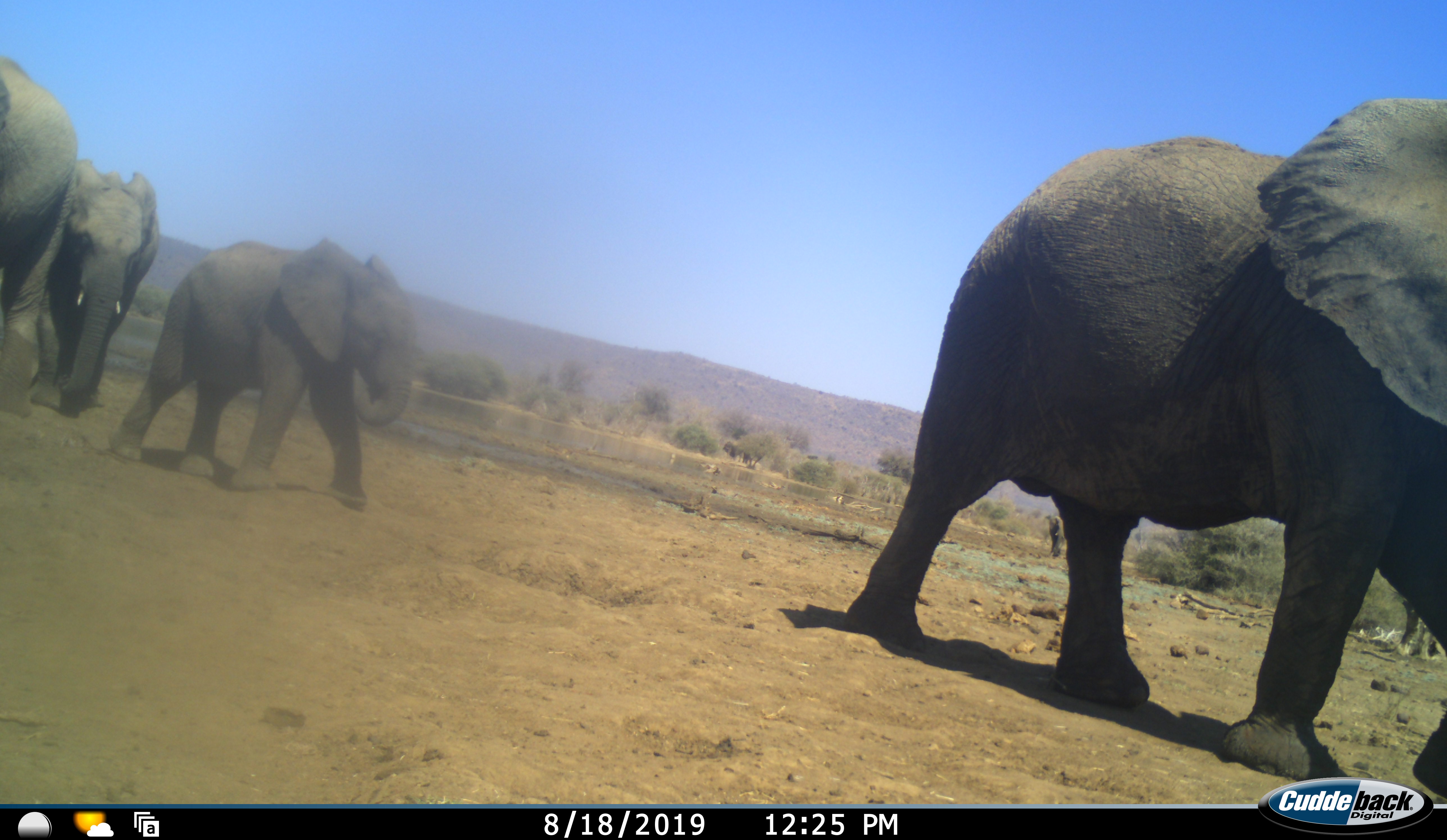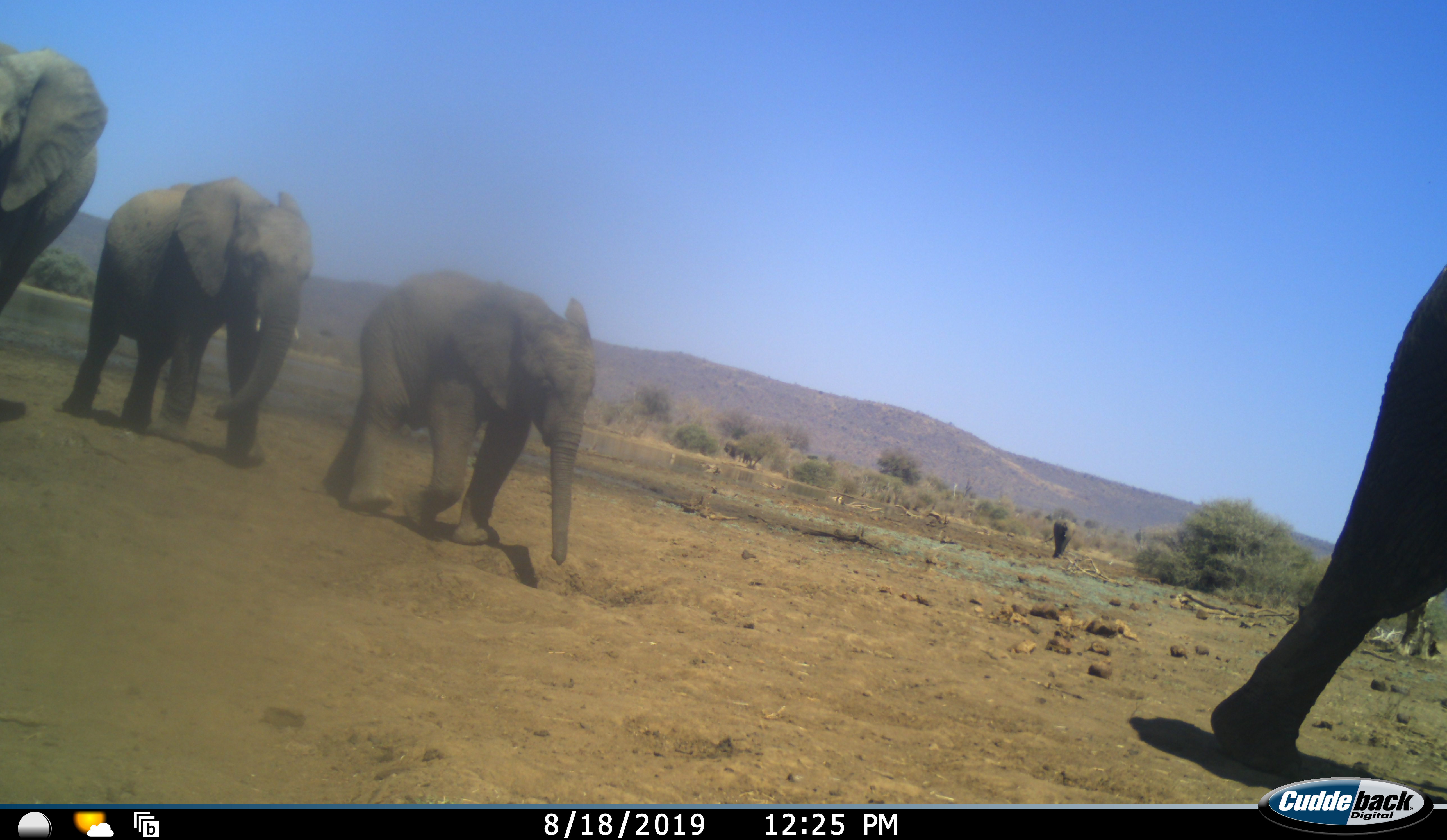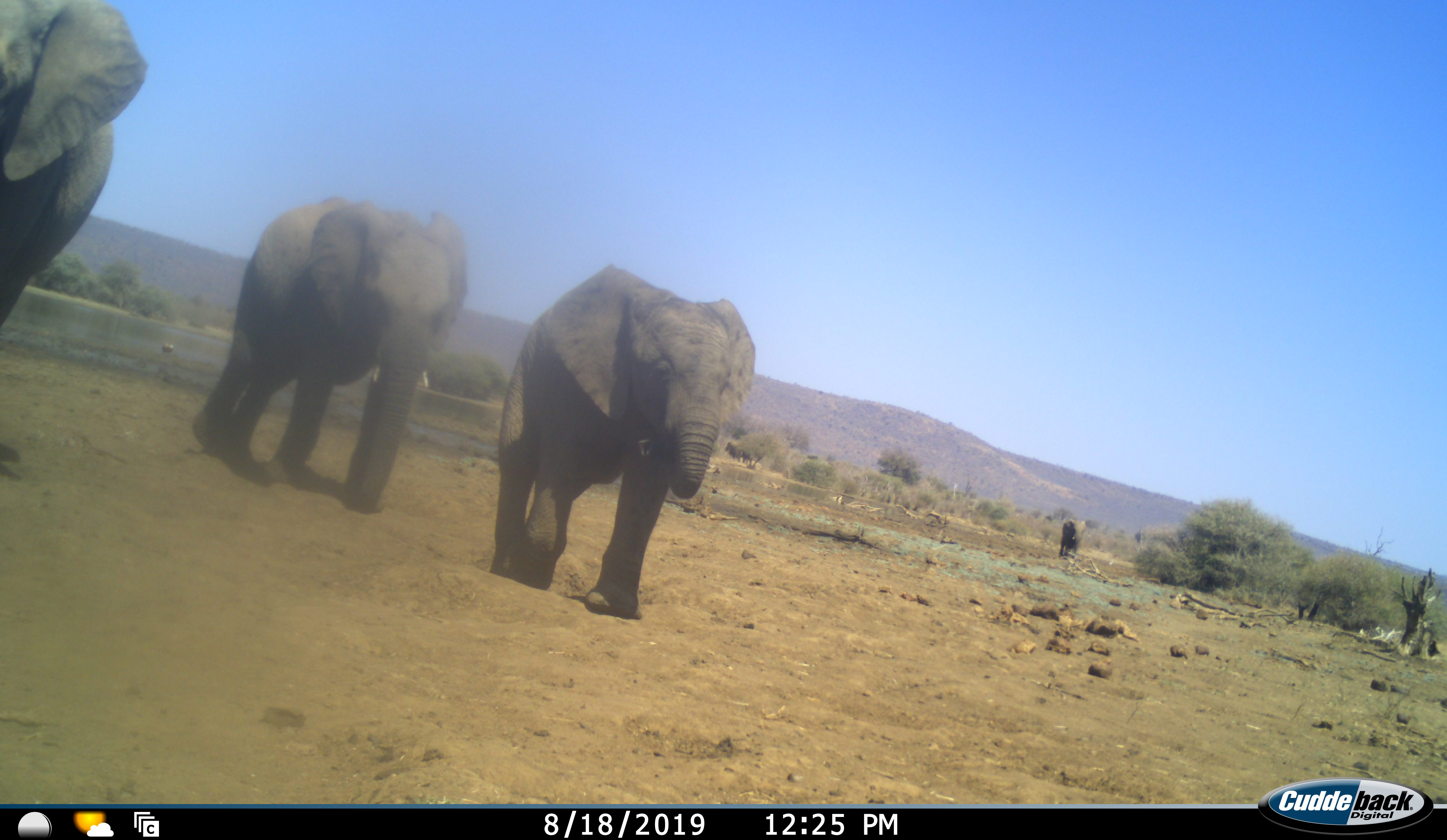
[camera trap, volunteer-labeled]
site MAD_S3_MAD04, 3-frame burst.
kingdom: Animalia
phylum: Chordata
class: Mammalia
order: Proboscidea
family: Elephantidae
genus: Loxodonta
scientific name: Loxodonta africana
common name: african bush elephant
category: elephant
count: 5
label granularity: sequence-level